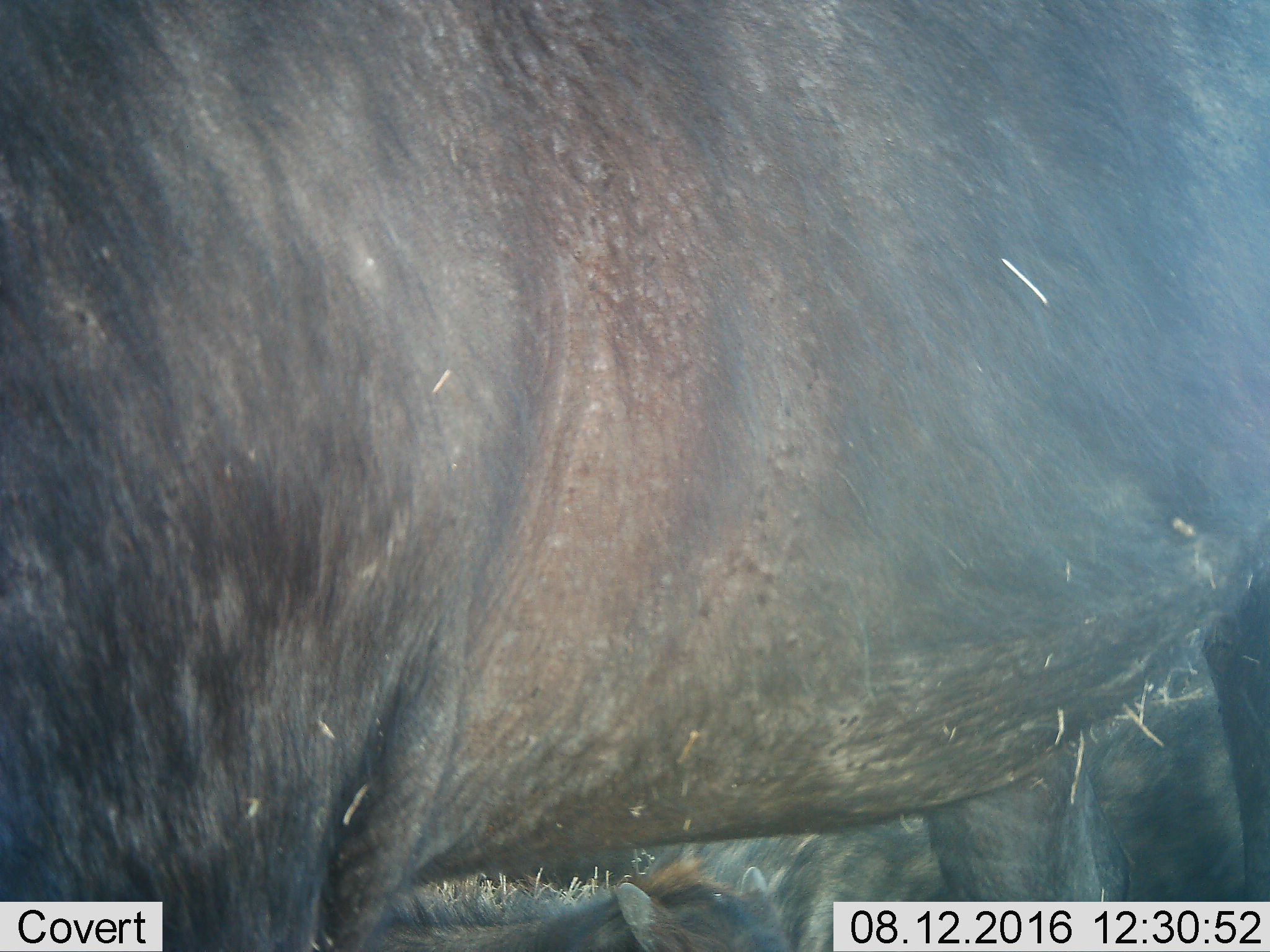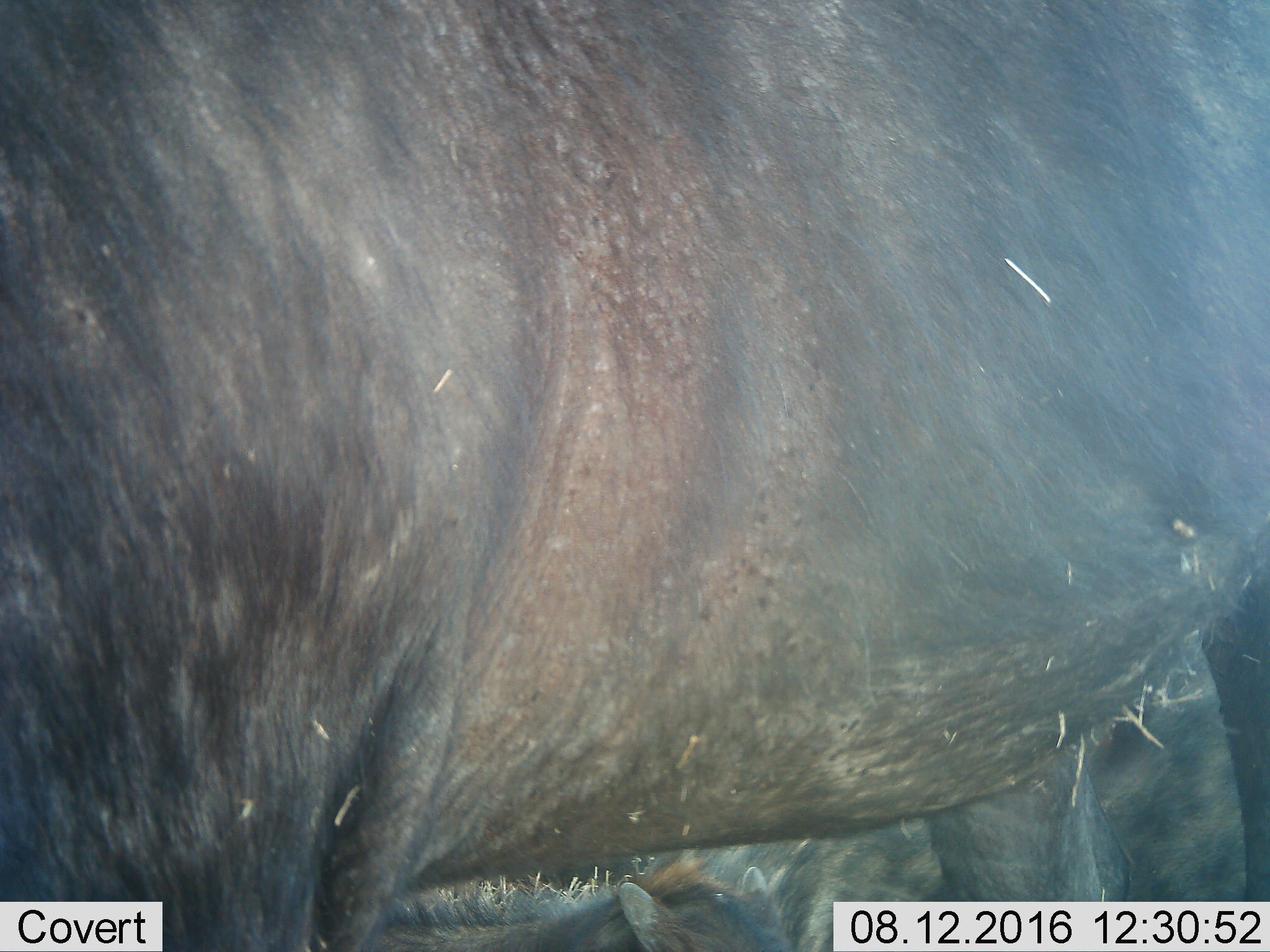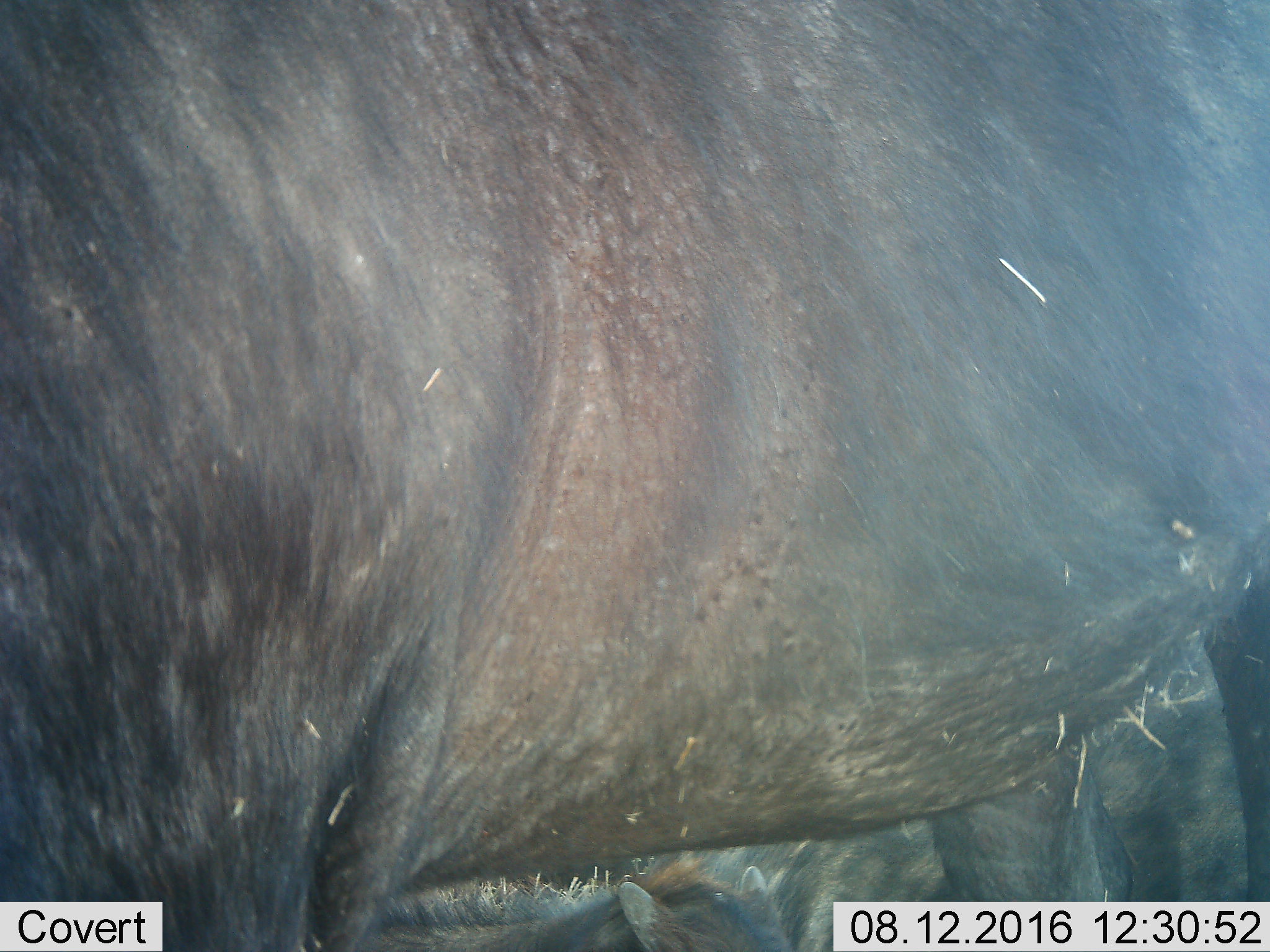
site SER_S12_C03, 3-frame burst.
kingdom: Animalia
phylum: Chordata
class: Mammalia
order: Artiodactyla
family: Bovidae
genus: Syncerus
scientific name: Syncerus caffer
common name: african buffalo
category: buffalo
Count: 3.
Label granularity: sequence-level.